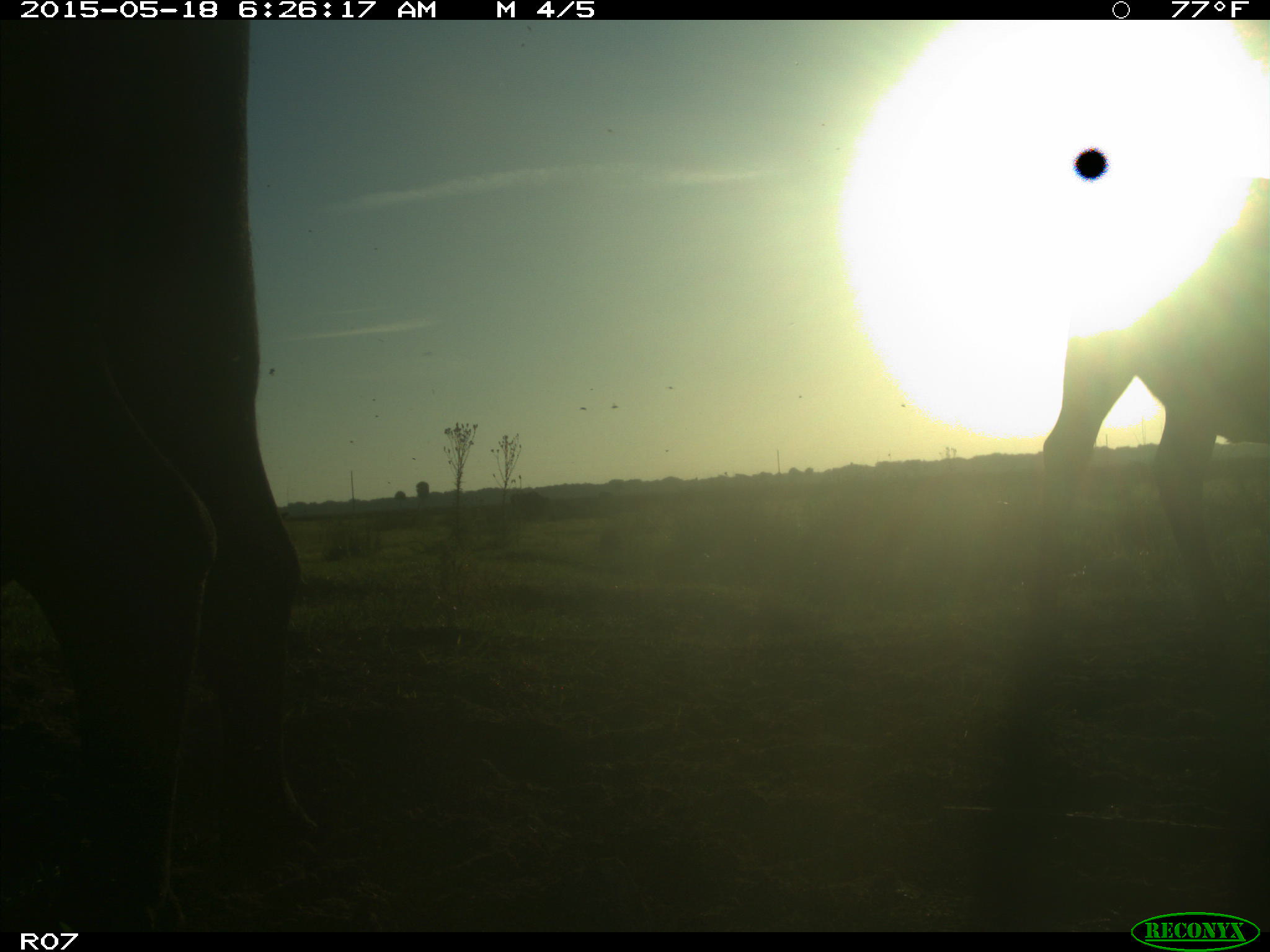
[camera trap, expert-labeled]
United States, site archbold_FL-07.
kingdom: Animalia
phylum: Chordata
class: Mammalia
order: Artiodactyla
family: Bovidae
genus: Bos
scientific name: Bos taurus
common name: domestic cow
Bos taurus (domestic cow).